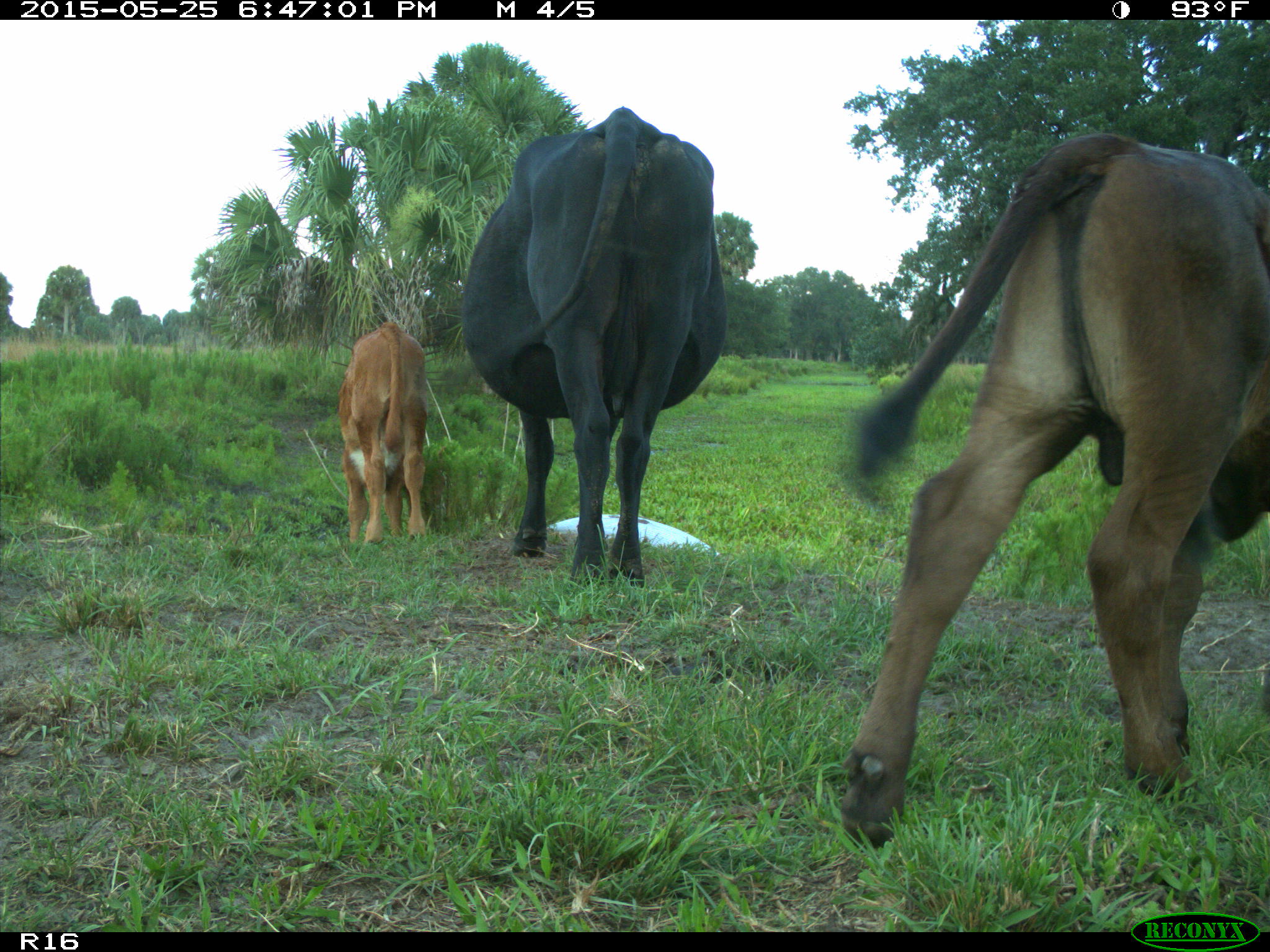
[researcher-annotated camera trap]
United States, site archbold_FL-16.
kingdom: Animalia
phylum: Chordata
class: Mammalia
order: Artiodactyla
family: Bovidae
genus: Bos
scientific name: Bos taurus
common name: domestic cow